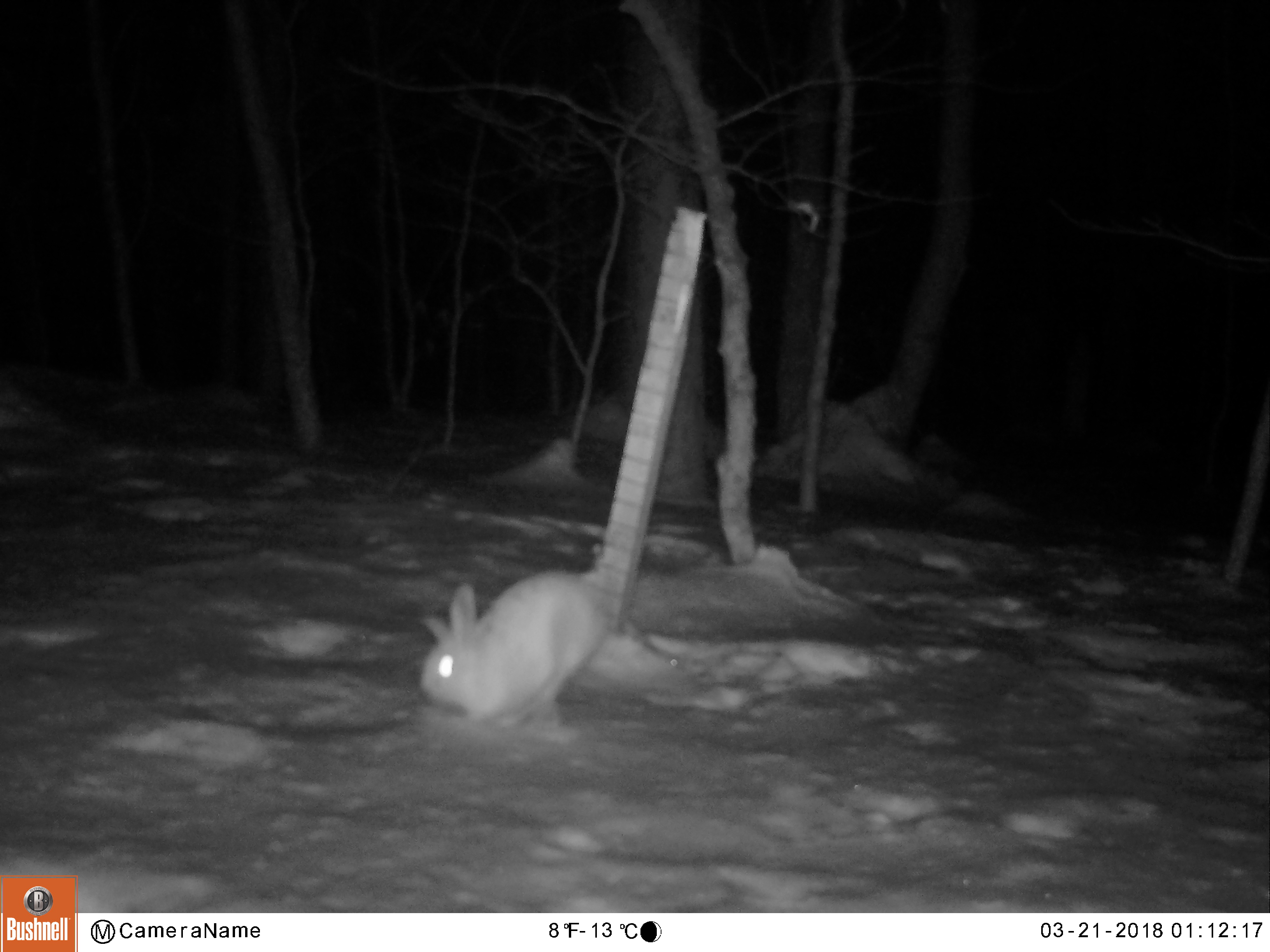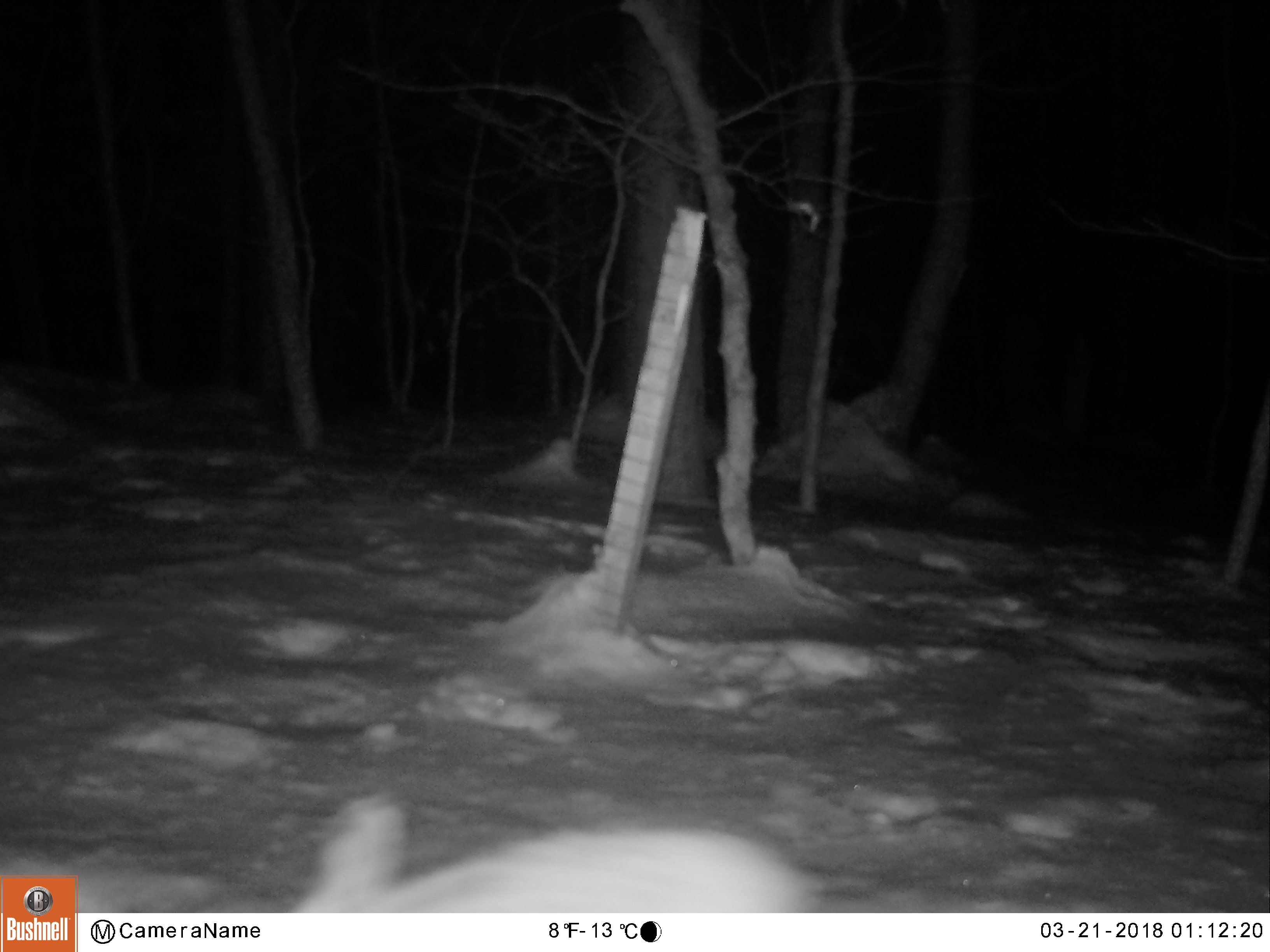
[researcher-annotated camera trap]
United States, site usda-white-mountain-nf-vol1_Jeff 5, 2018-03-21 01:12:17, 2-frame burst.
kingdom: Animalia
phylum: Chordata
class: Mammalia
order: Lagomorpha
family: Leporidae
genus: Lepus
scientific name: Lepus americanus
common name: snowshoe hare